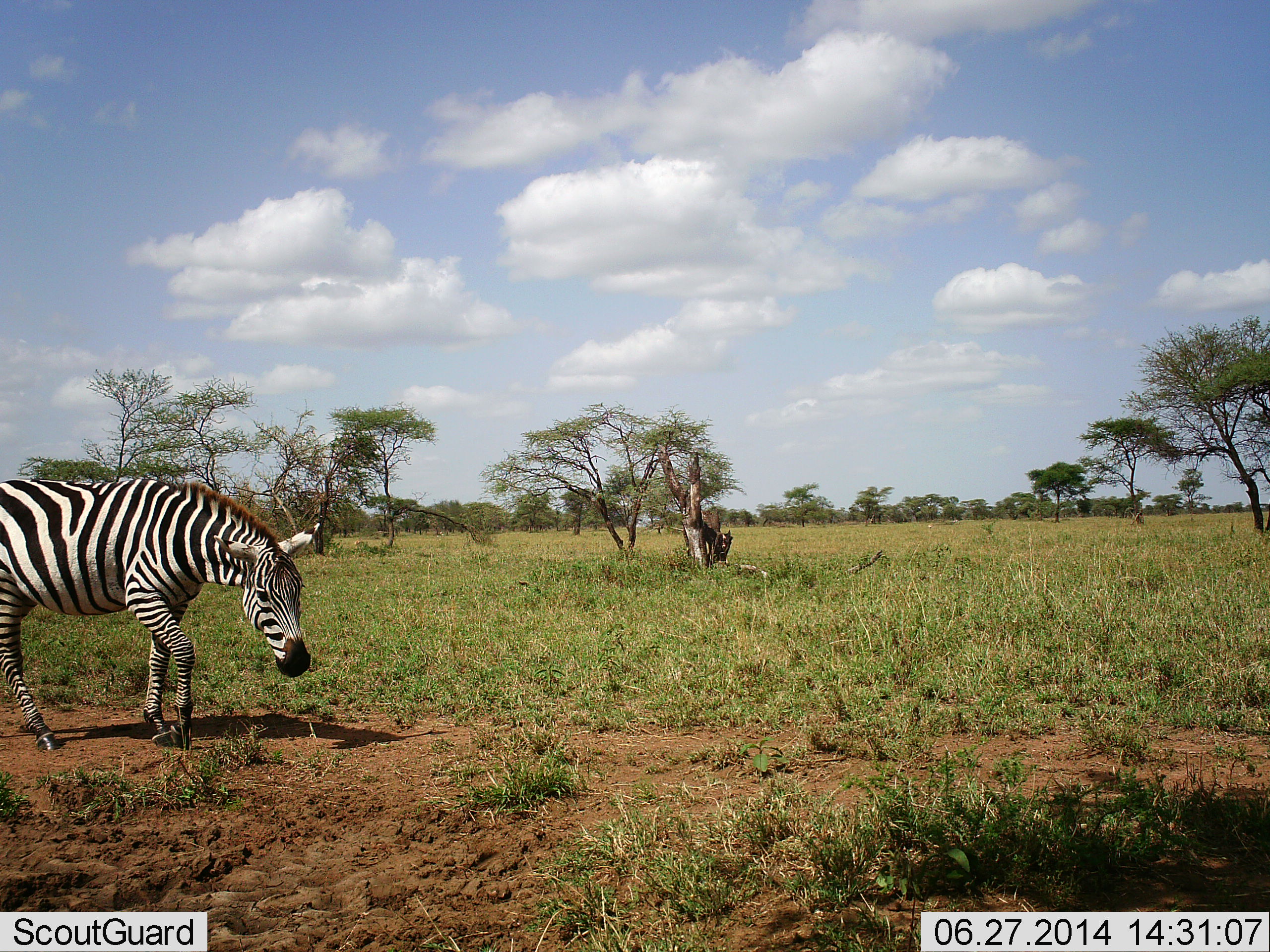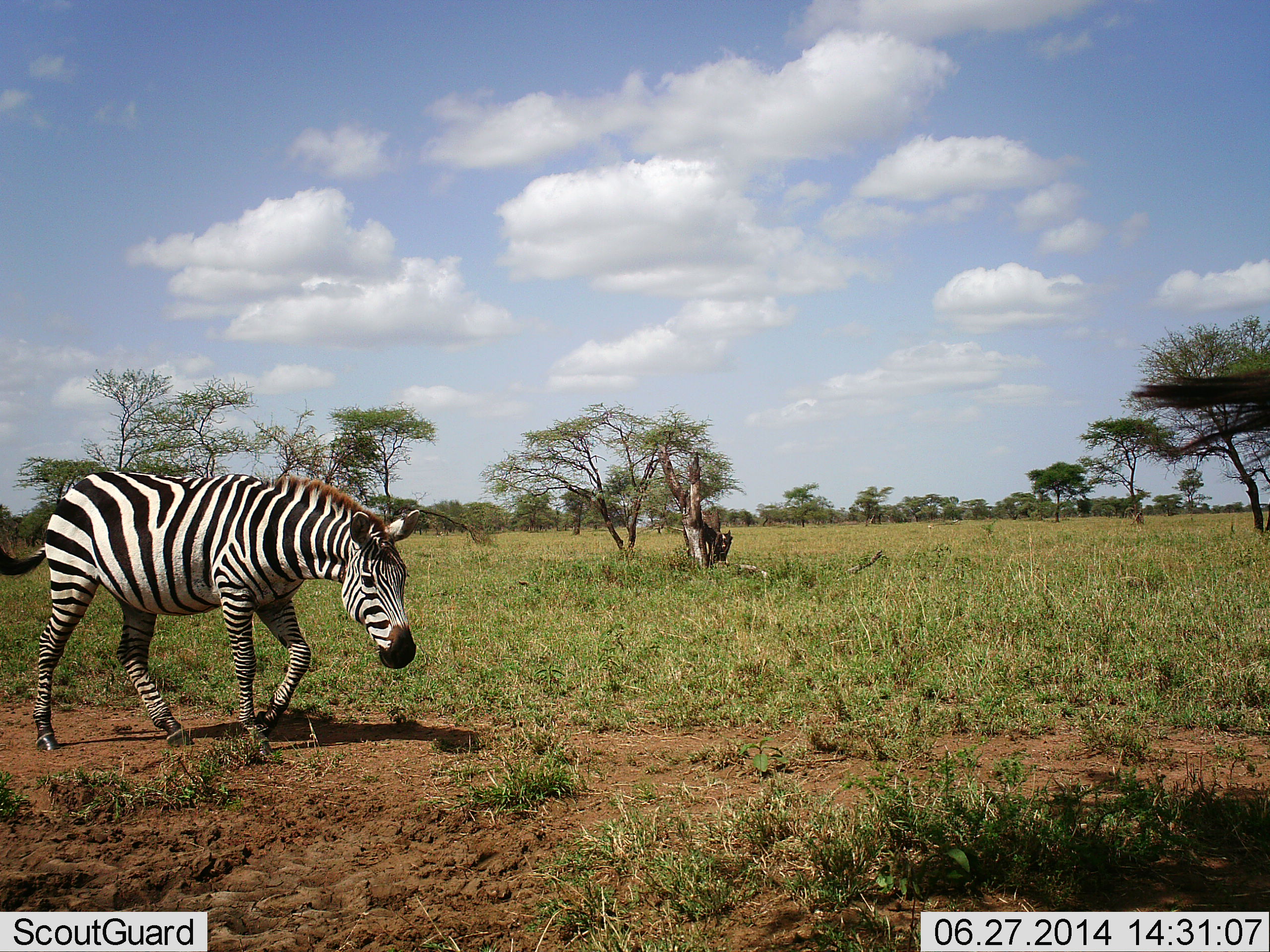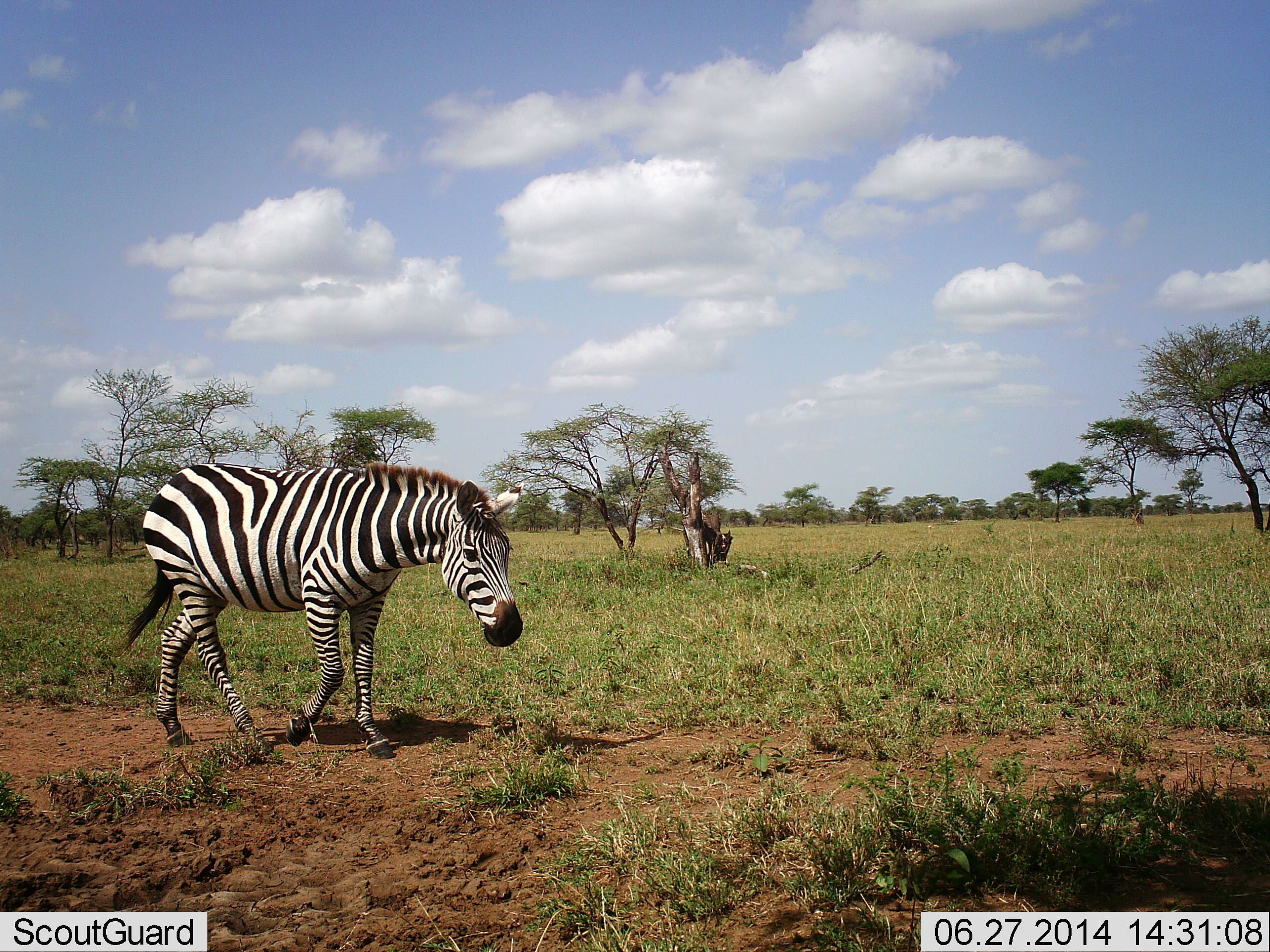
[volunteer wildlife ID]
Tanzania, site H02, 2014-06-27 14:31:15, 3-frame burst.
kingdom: Animalia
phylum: Chordata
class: Mammalia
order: Perissodactyla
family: Equidae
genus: Equus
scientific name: Equus quagga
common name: plains zebra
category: zebra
Zebra (plains zebra) (Equus quagga), count 2. Behavior (volunteer vote fractions): standing 50%, resting 0%, moving 100%, interacting 0%. Young present (vote fraction): 0%. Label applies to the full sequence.